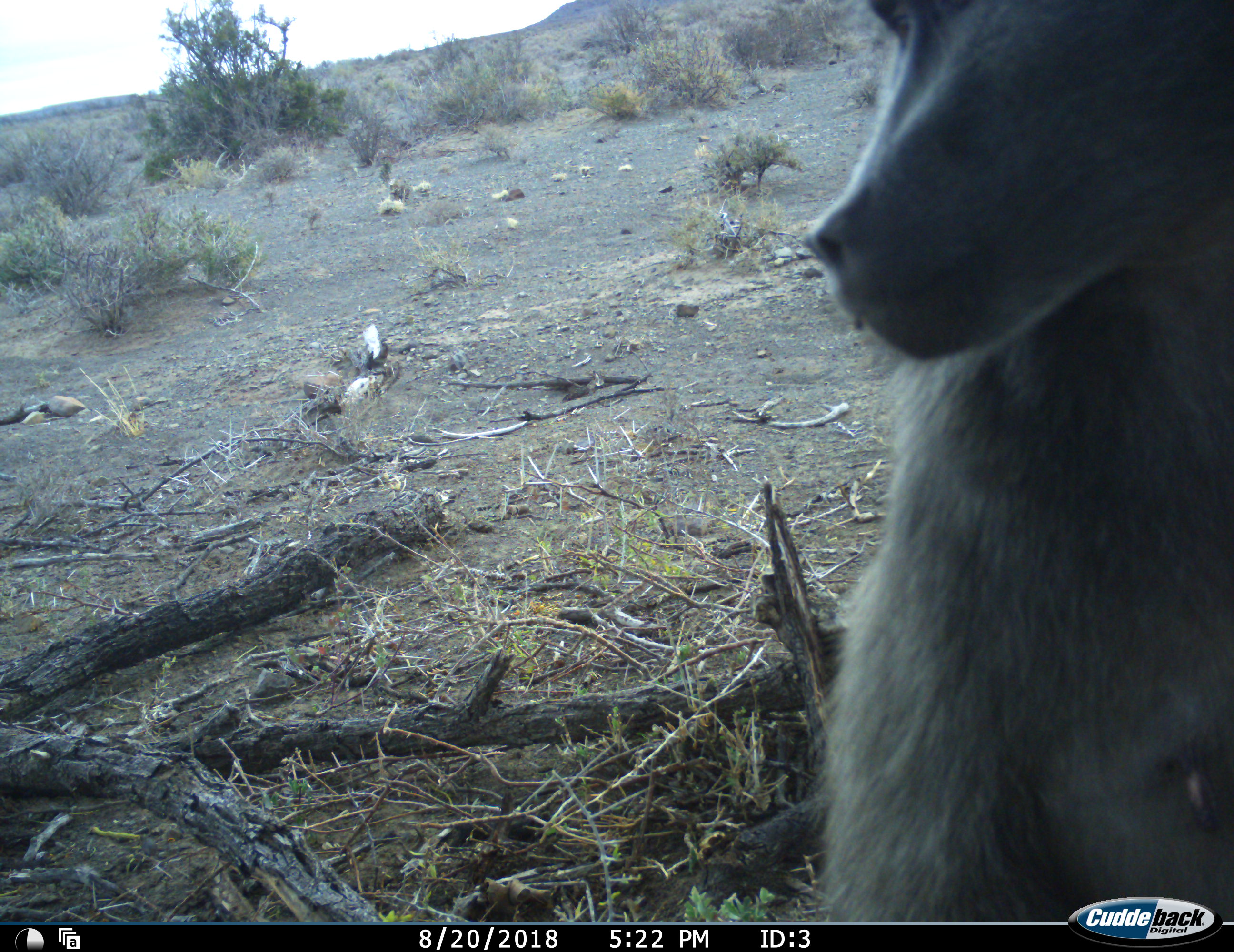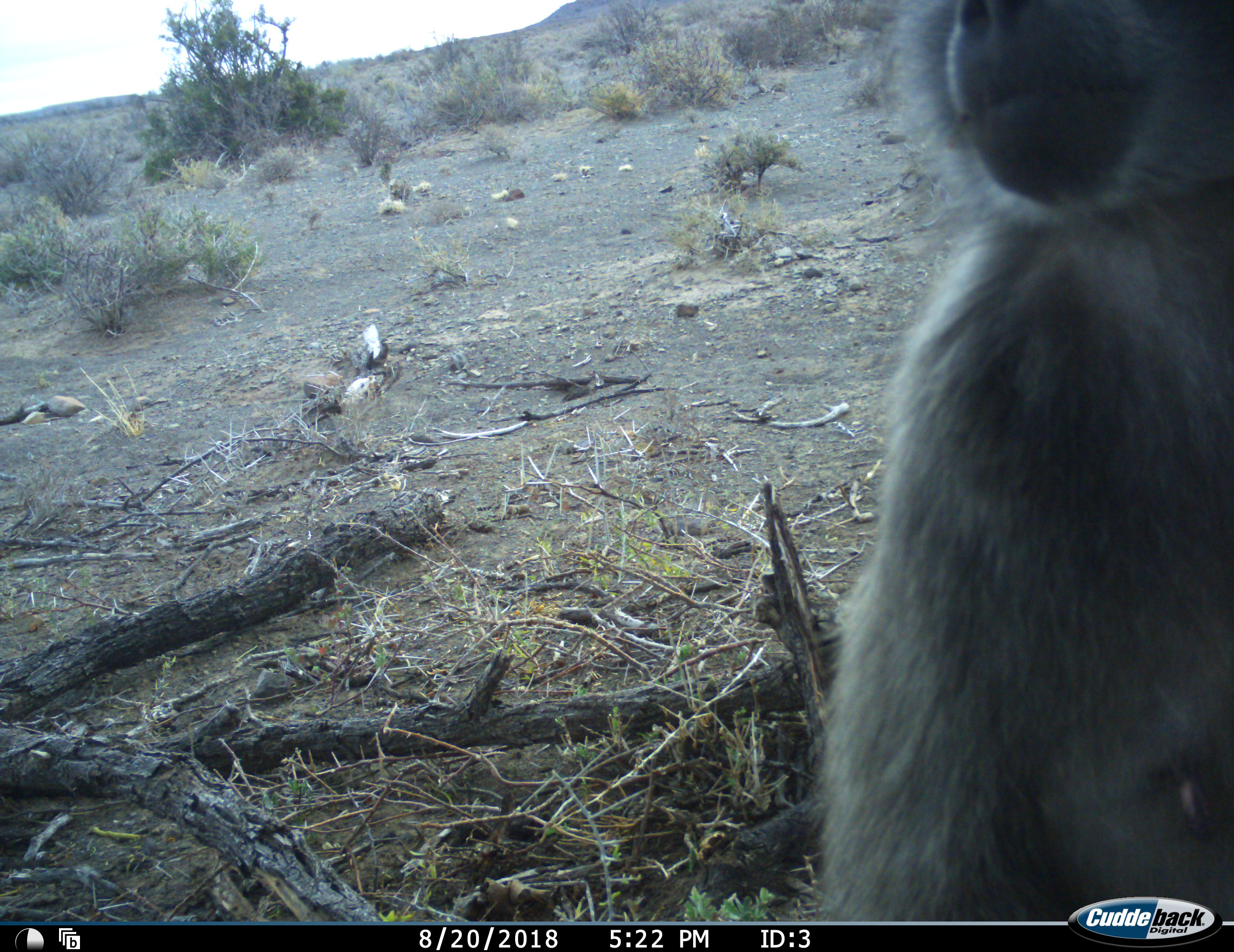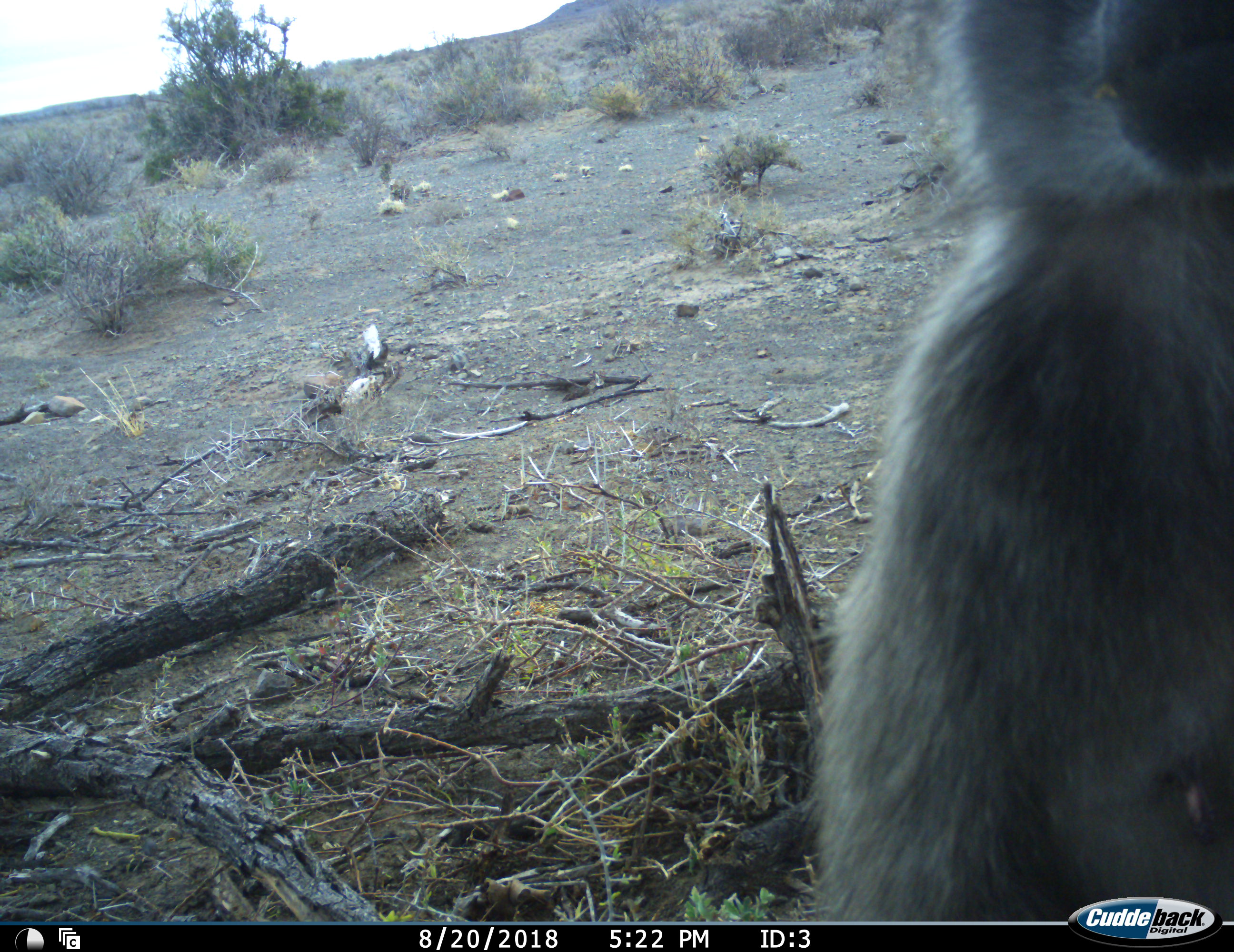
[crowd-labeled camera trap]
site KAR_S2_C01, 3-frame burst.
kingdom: Animalia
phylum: Chordata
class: Mammalia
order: Primates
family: Cercopithecidae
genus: Papio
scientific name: Papio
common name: baboon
Baboon (Papio), count 1. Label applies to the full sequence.